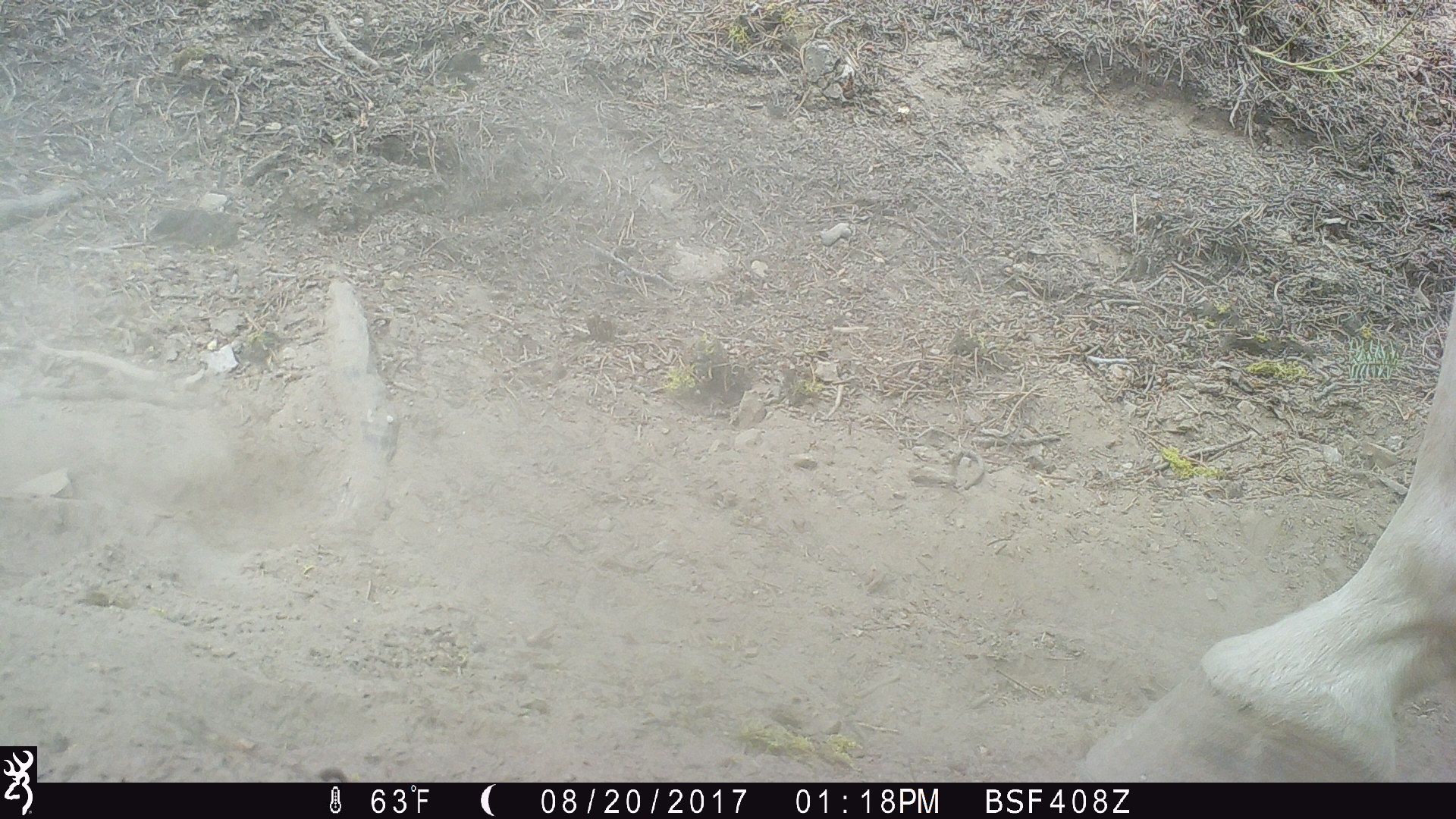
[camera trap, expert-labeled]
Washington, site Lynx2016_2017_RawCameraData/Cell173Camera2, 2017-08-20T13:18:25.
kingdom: Animalia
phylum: Chordata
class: Mammalia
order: Perissodactyla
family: Equidae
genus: Equus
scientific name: Equus caballus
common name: domestic horse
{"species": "domestic horse (Equus caballus)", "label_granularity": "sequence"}